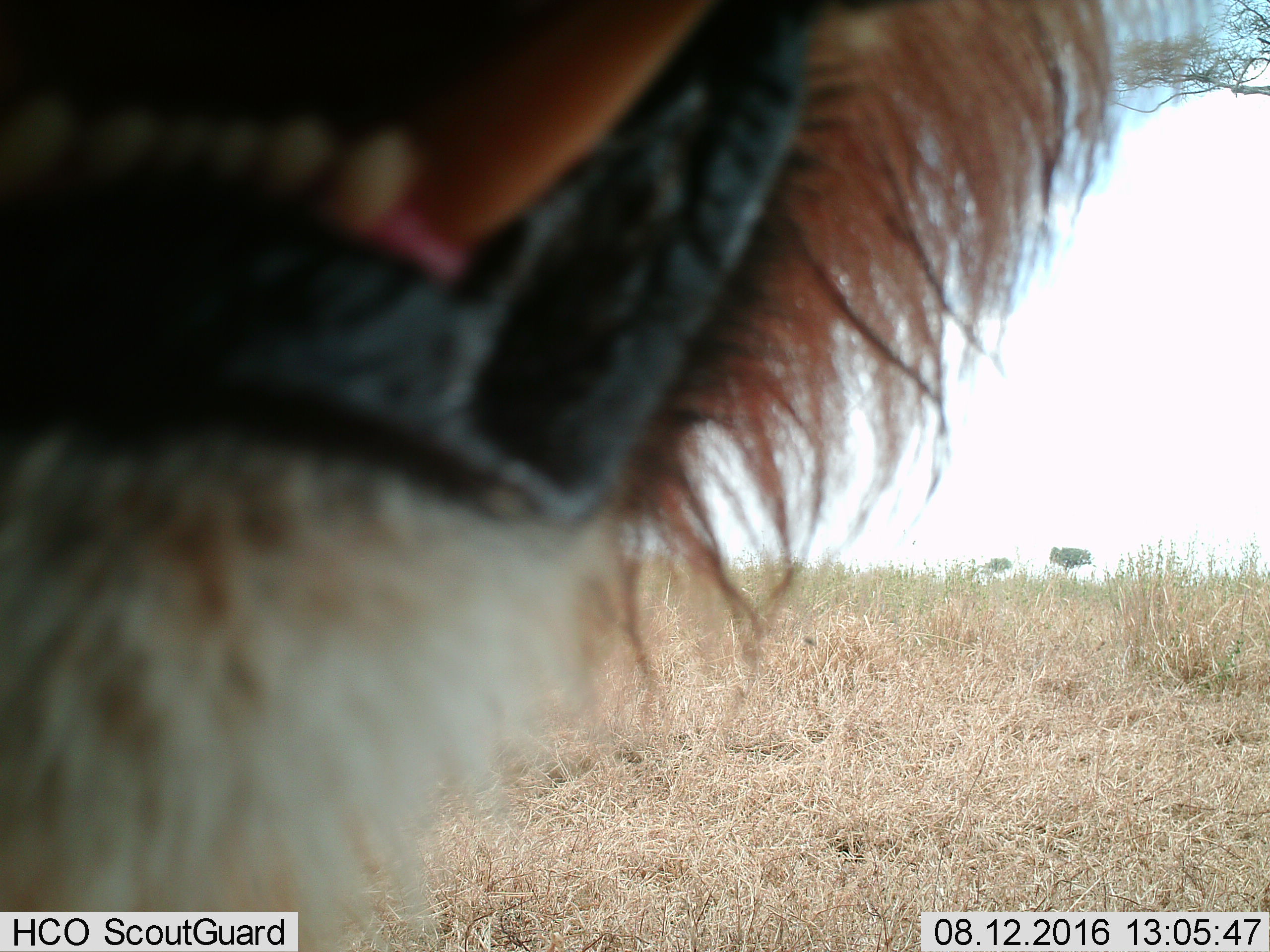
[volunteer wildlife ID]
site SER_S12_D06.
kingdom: Animalia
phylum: Chordata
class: Mammalia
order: Carnivora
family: Felidae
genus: Panthera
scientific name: Panthera leo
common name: lion male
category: lionmale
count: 1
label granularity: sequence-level